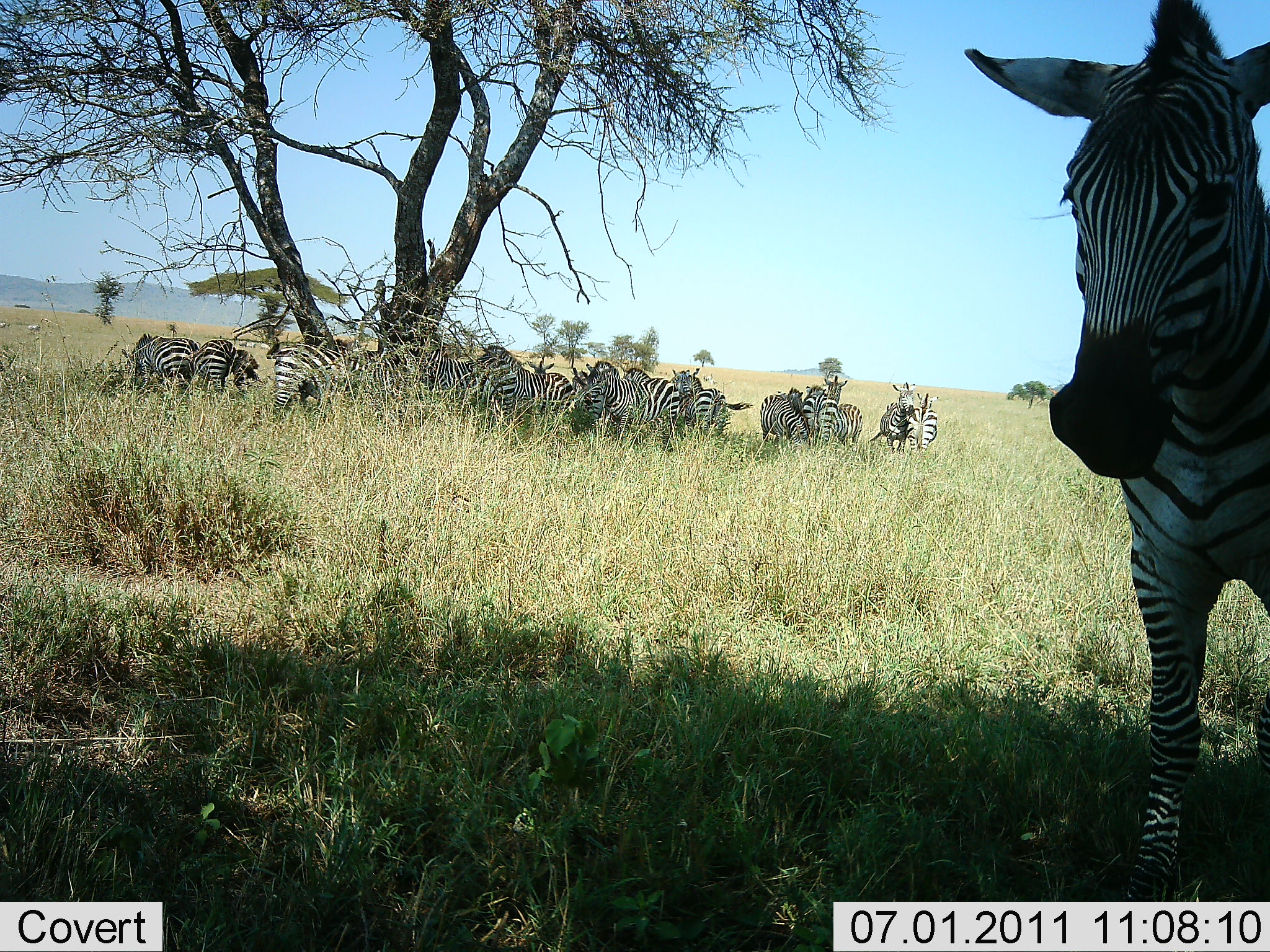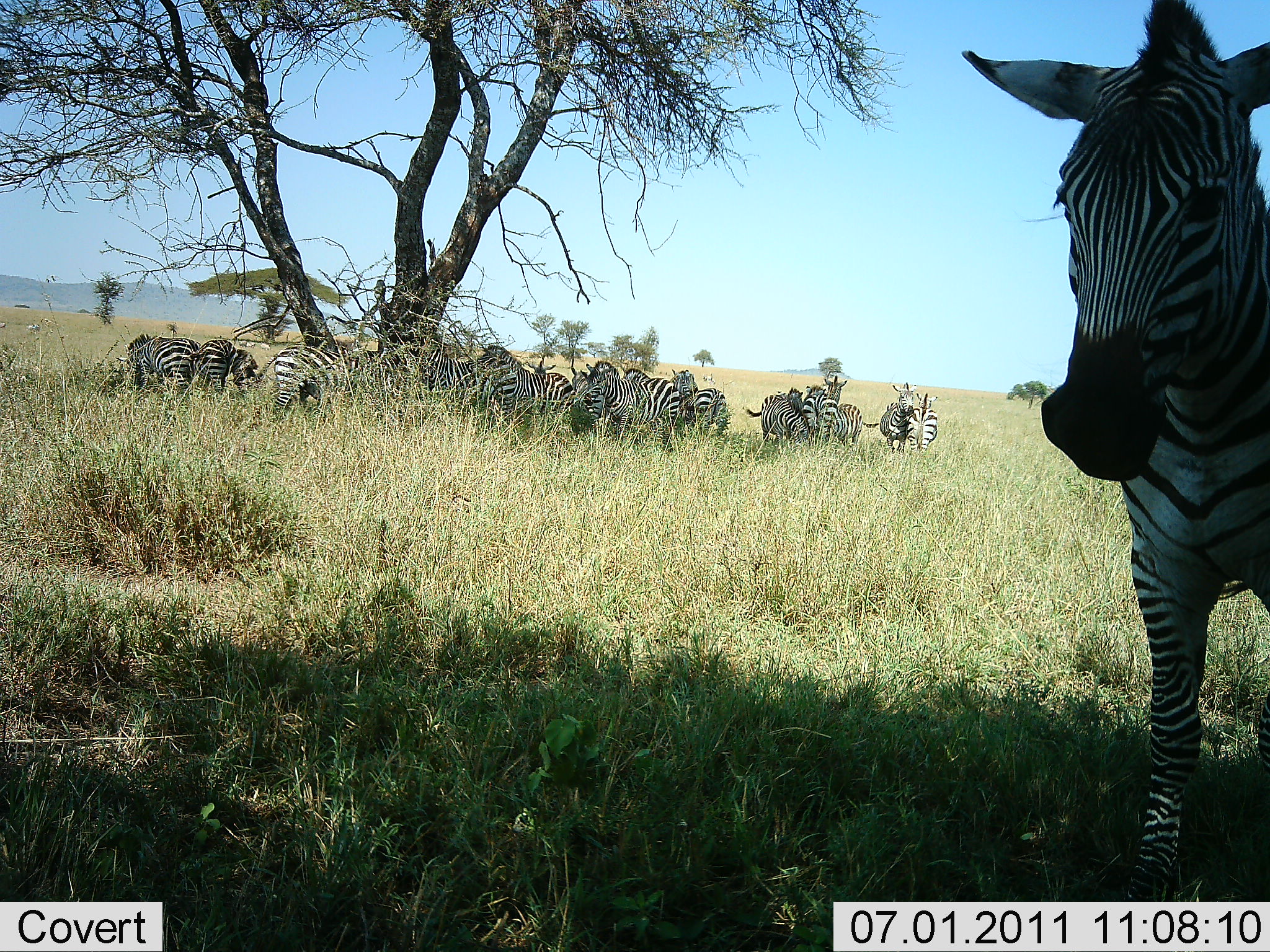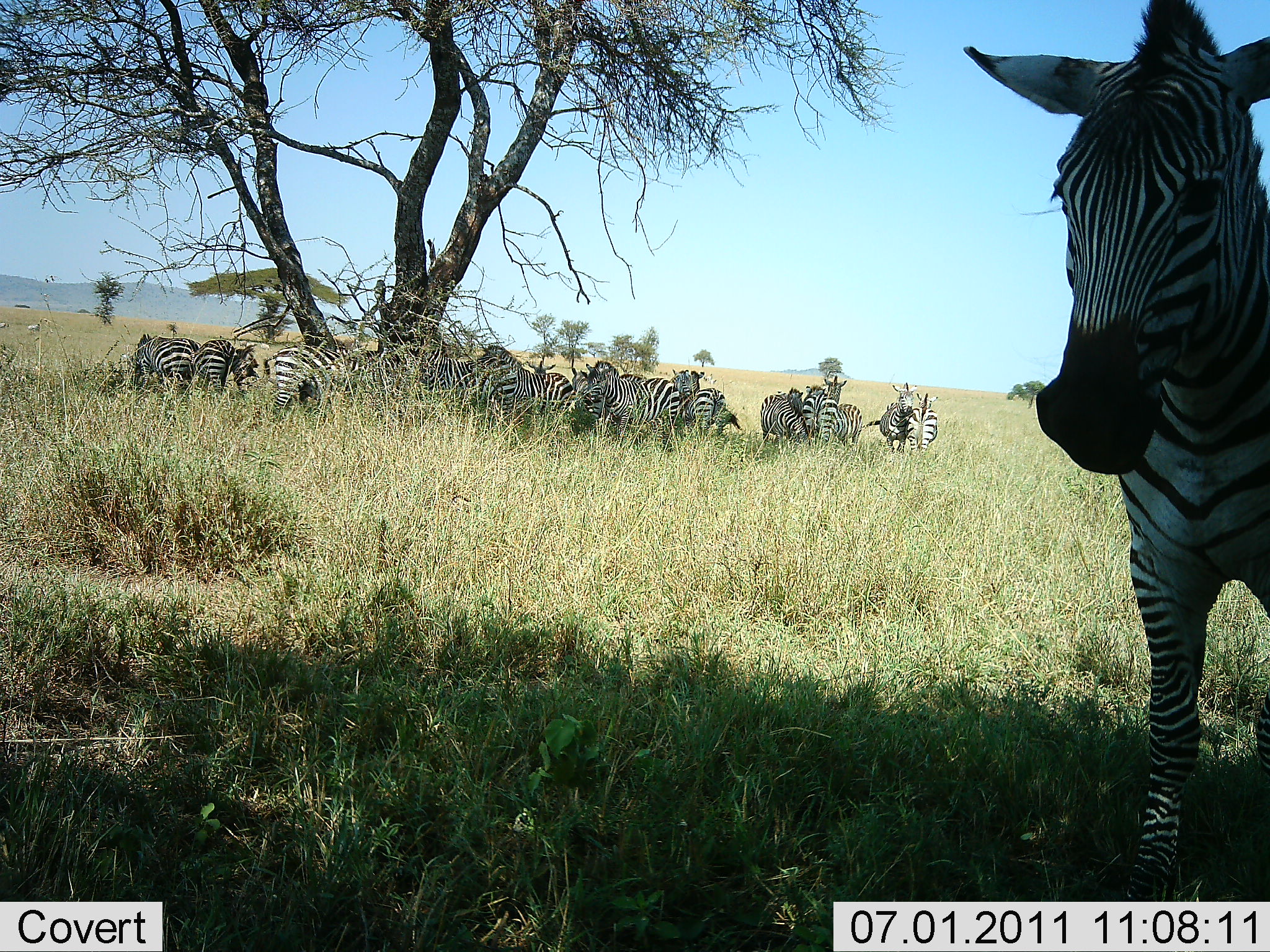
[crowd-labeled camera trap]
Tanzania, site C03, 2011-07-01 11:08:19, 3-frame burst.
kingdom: Animalia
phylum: Chordata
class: Mammalia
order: Perissodactyla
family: Equidae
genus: Equus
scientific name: Equus quagga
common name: plains zebra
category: zebra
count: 11-50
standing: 100%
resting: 18%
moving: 0%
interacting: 18%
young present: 0%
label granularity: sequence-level